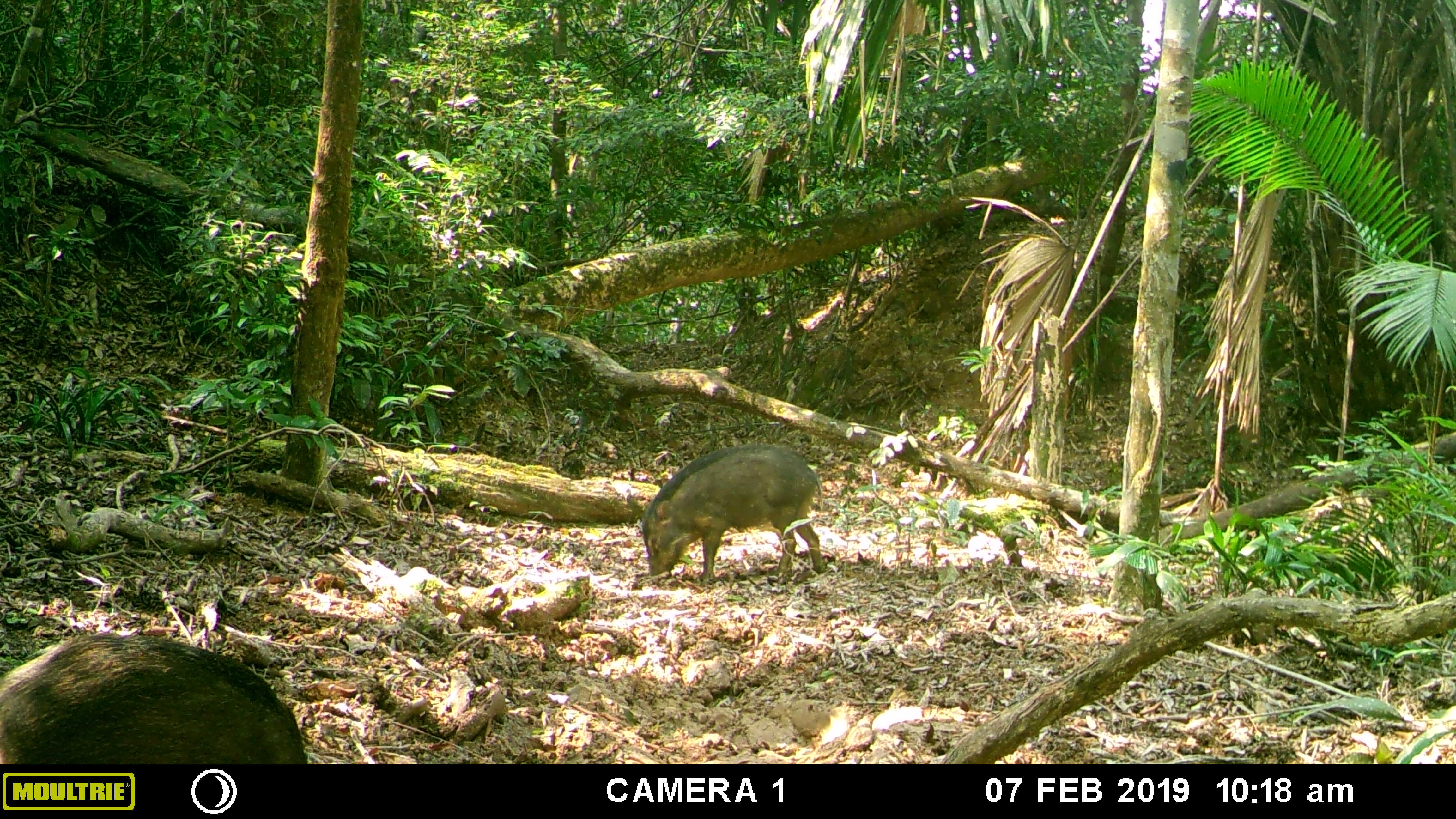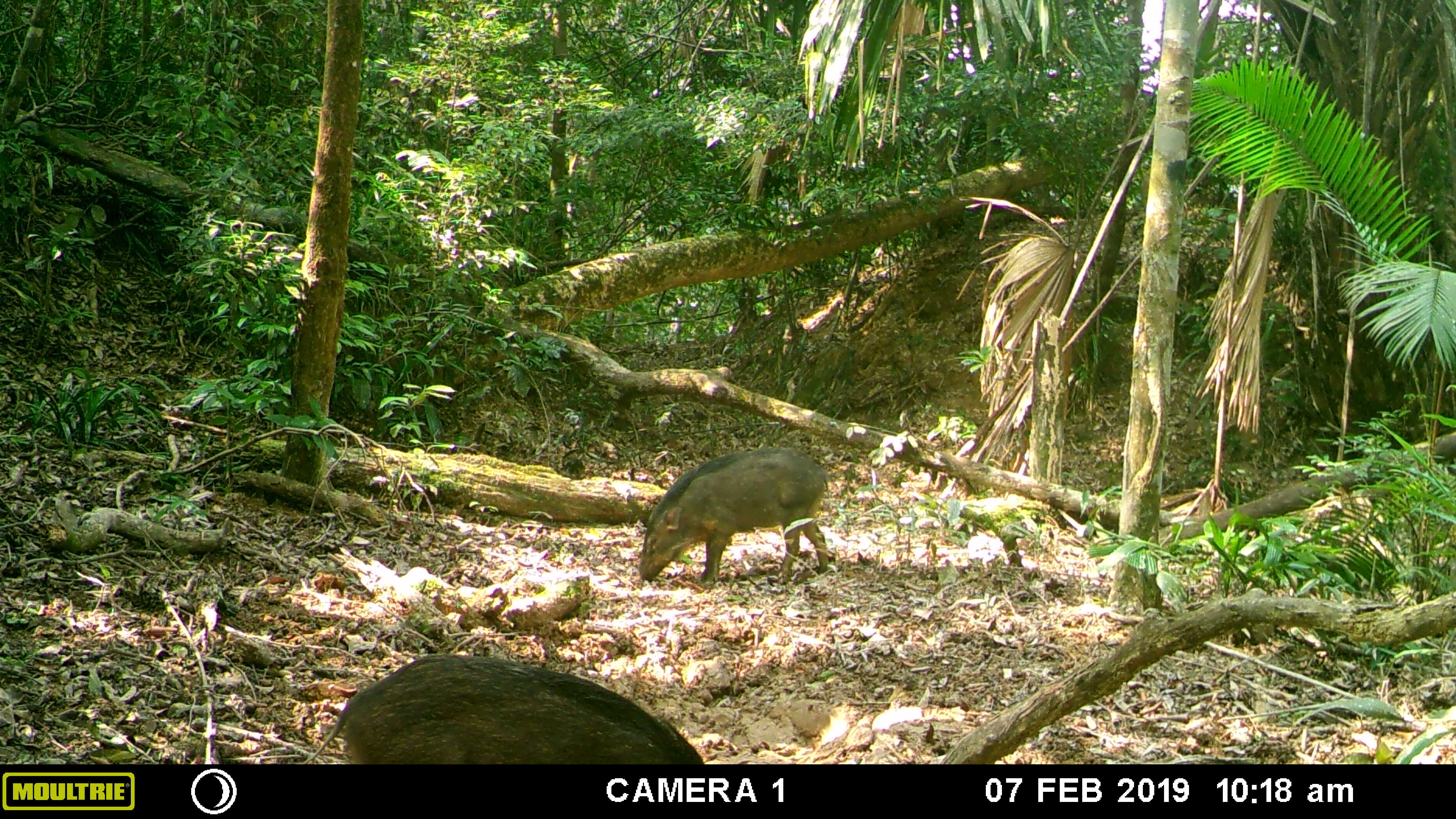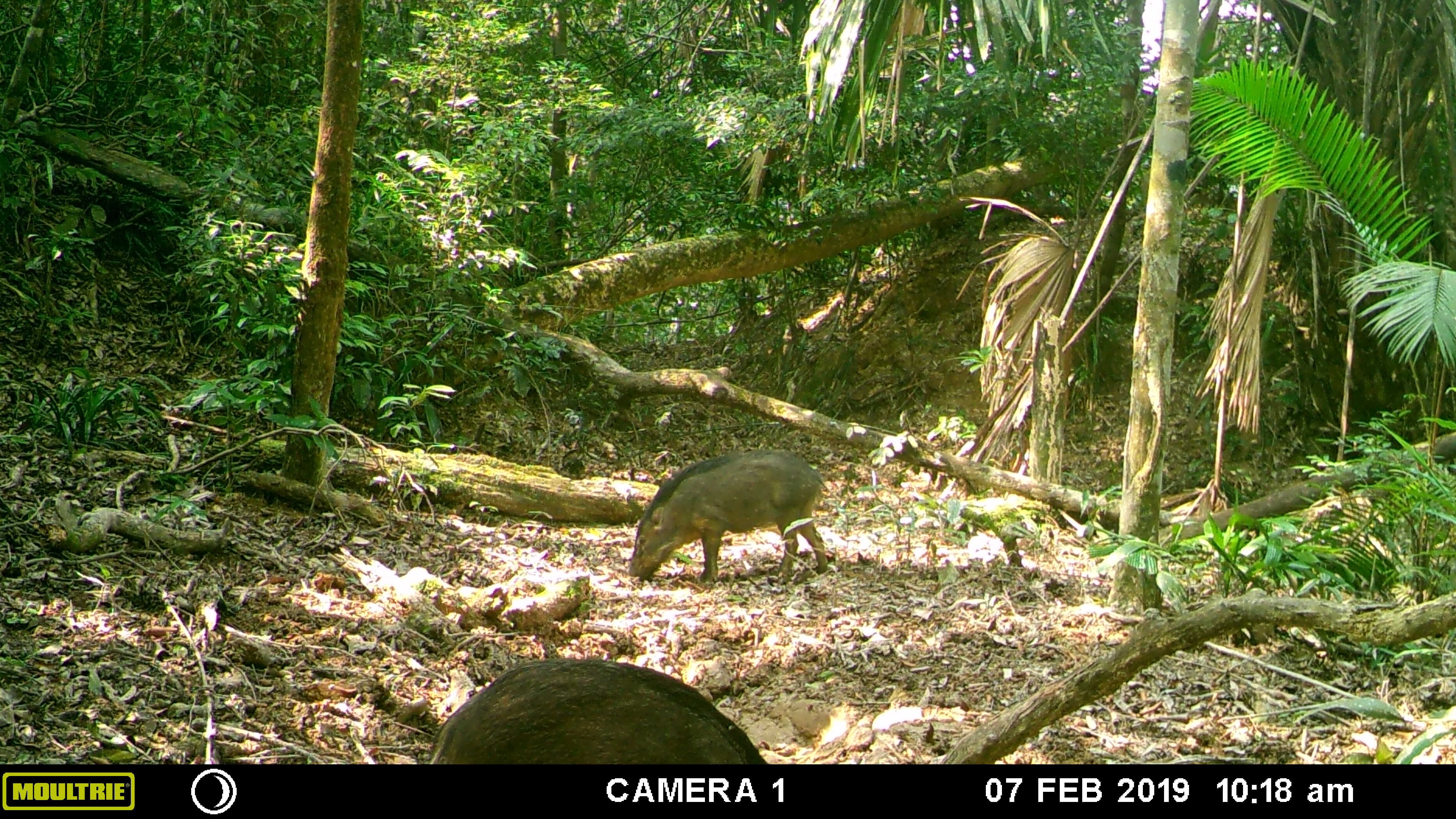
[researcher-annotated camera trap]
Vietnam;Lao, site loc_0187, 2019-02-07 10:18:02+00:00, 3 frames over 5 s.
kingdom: Animalia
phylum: Chordata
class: Mammalia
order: Artiodactyla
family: Suidae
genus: Sus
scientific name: Sus scrofa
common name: eurasian wild pig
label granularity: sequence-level